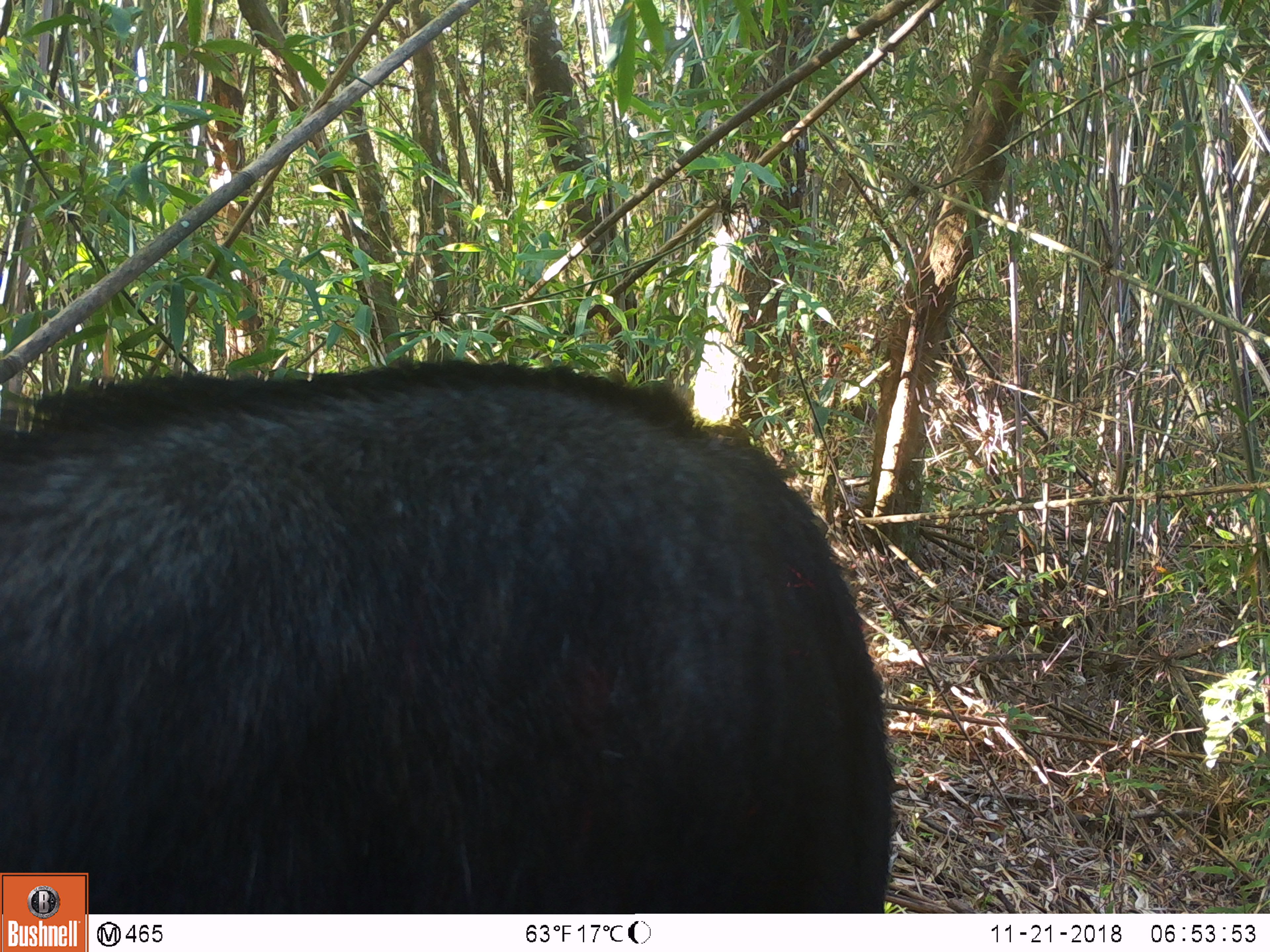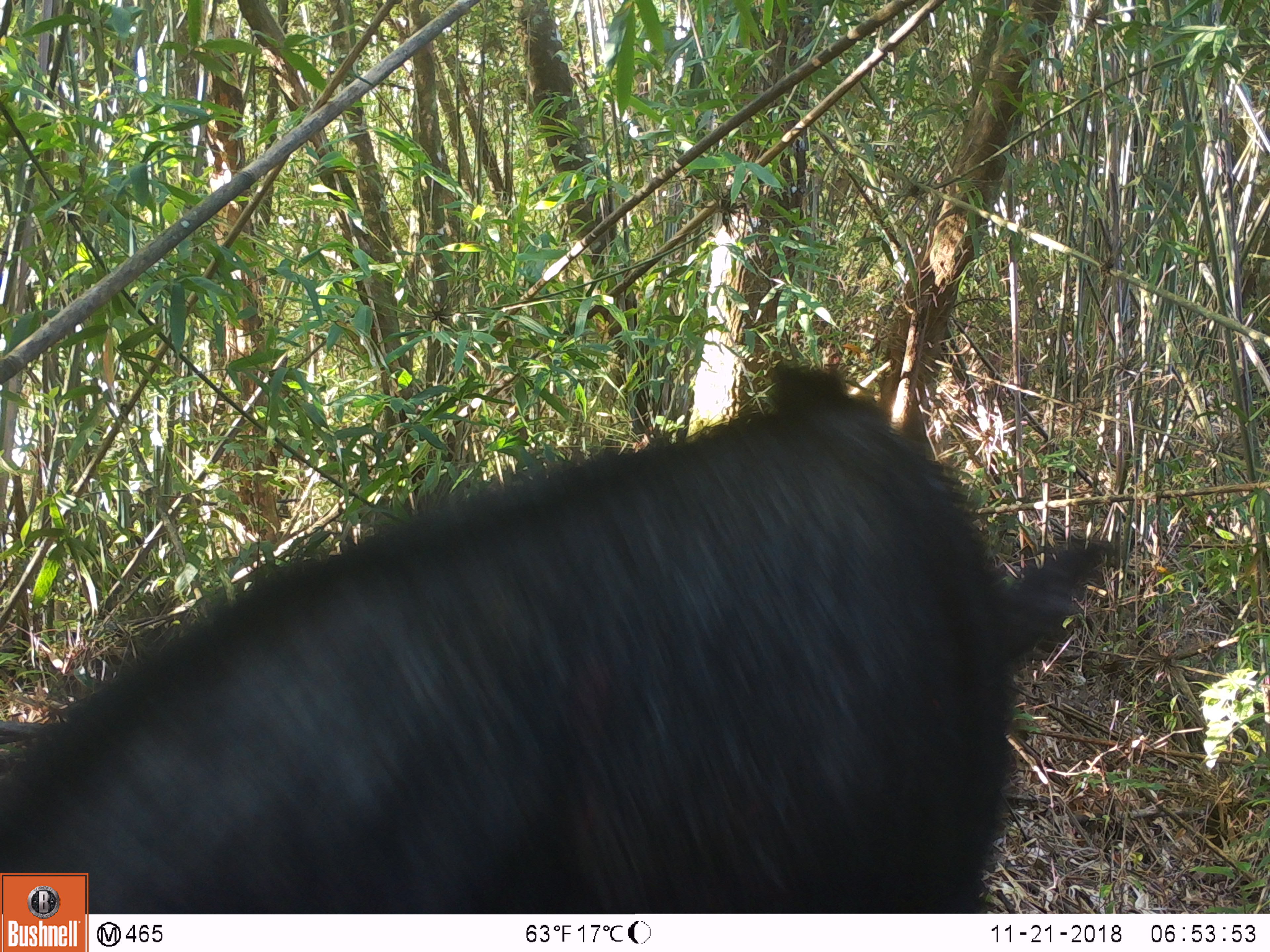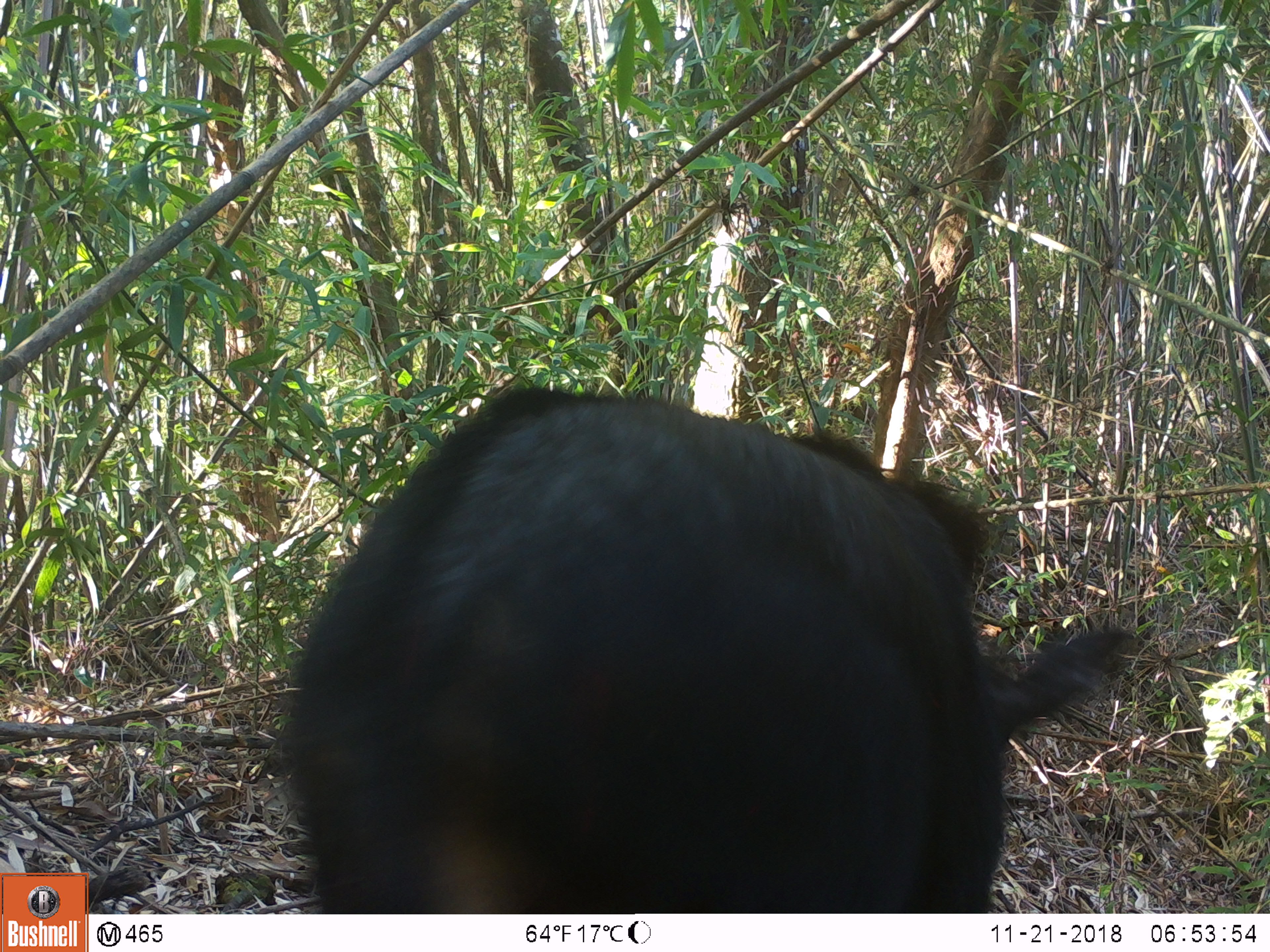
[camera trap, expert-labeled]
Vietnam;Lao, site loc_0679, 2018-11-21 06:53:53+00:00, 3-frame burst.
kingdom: Animalia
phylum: Chordata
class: Mammalia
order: Artiodactyla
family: Bovidae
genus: Capricornis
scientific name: Capricornis sumatraensis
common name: chinese serow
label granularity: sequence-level